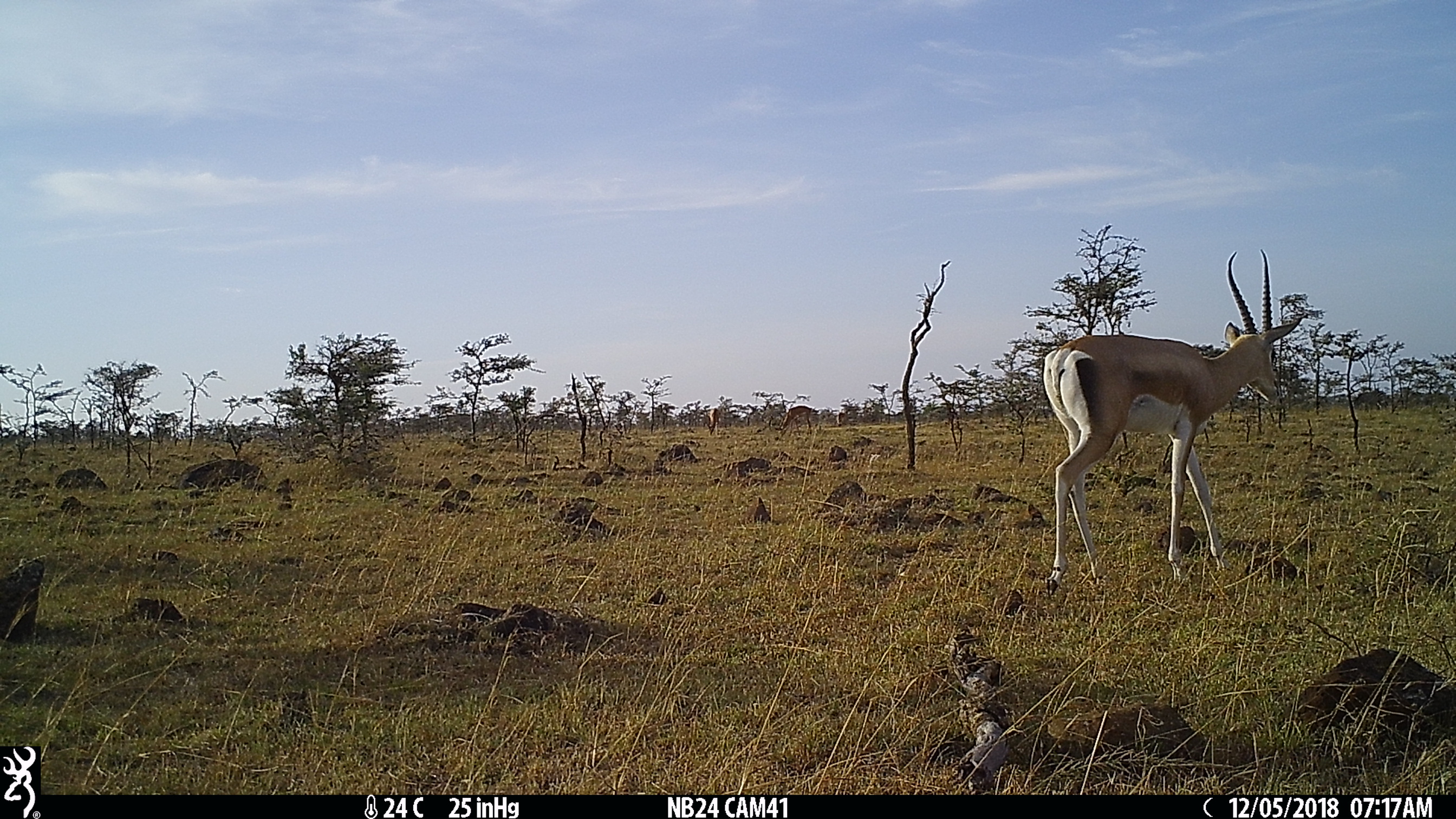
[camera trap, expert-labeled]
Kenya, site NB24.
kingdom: Animalia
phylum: Chordata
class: Mammalia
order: Artiodactyla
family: Bovidae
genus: Nanger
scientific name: Nanger granti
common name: grant's gazelle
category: gazelle grants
Gazelle grants (grant's gazelle) (Nanger granti).